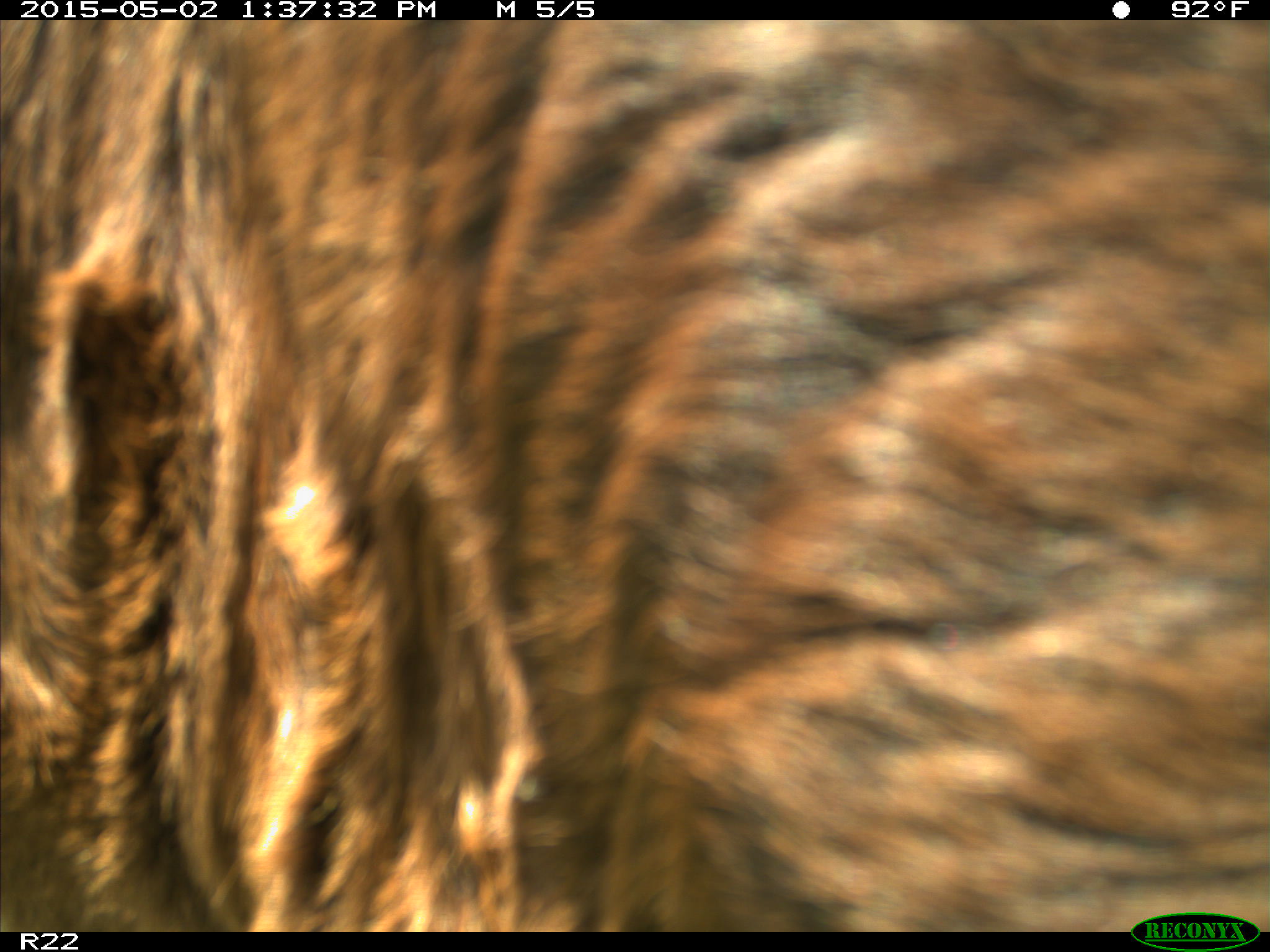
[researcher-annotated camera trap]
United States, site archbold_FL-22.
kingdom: Animalia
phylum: Chordata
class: Mammalia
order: Artiodactyla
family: Bovidae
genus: Bos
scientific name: Bos taurus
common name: domestic cow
Bos taurus (domestic cow).